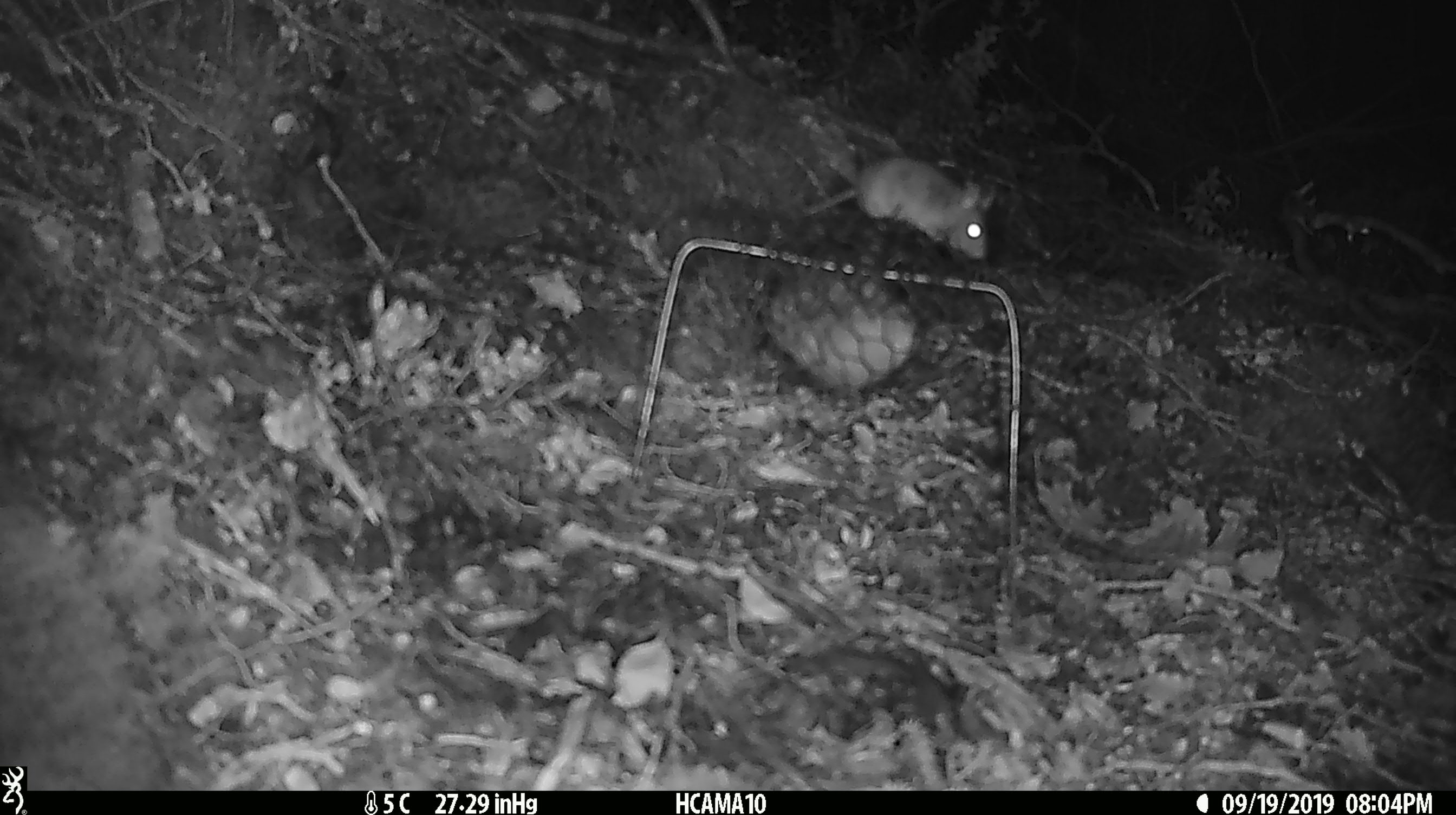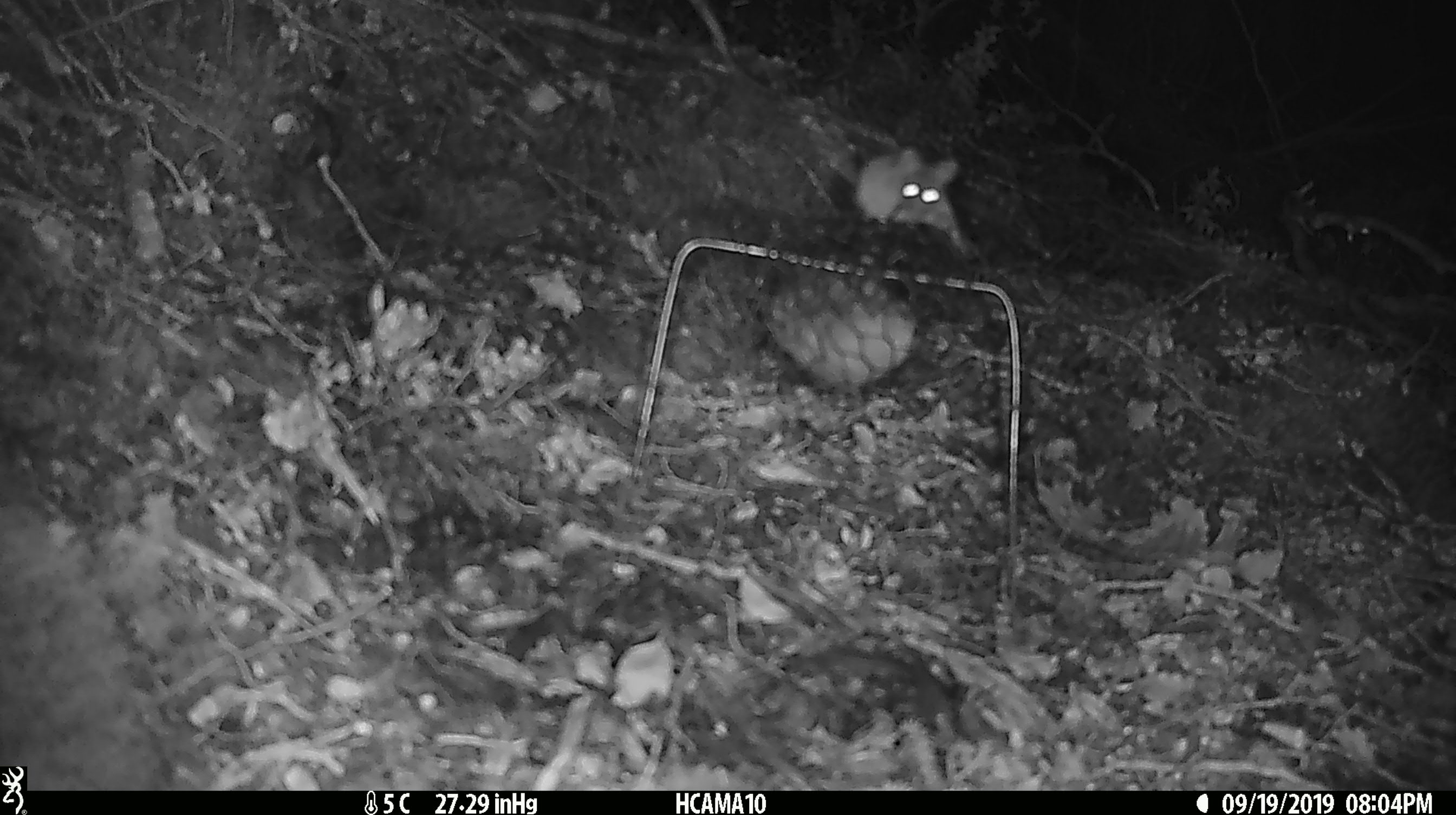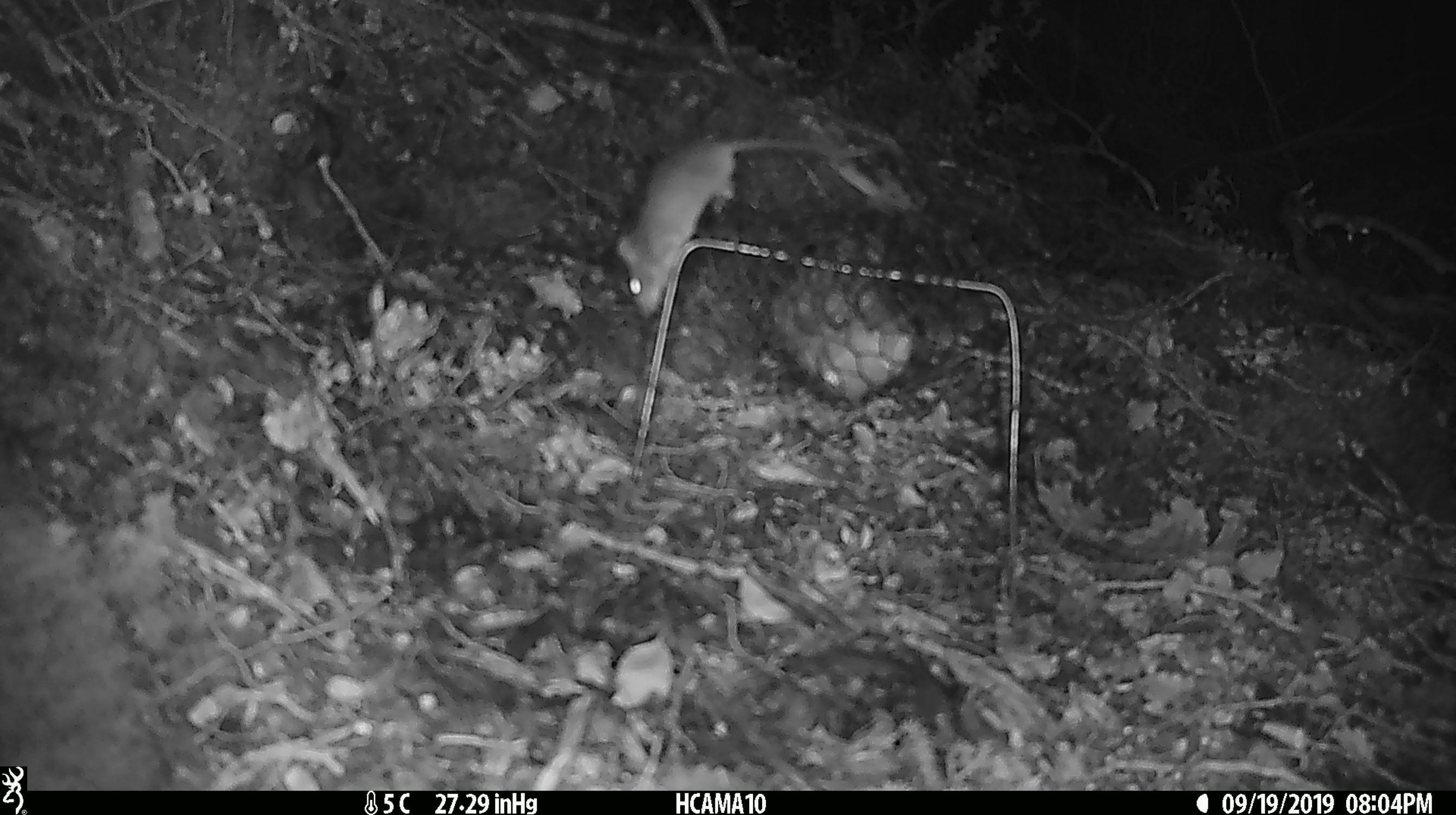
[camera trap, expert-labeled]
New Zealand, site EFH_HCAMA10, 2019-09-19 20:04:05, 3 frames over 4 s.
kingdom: Animalia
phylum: Chordata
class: Mammalia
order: Rodentia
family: Muridae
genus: Mus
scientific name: Mus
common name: mouse